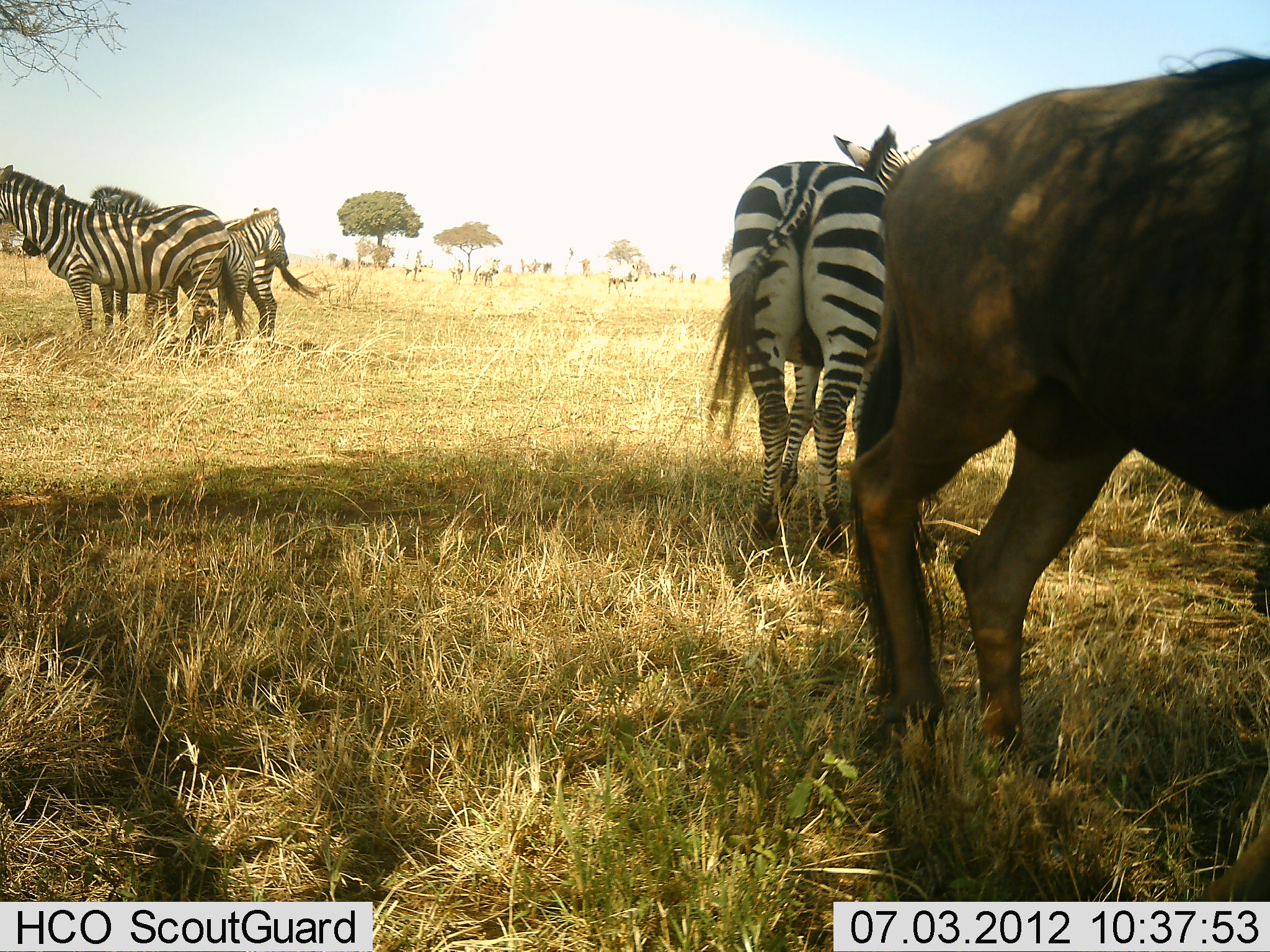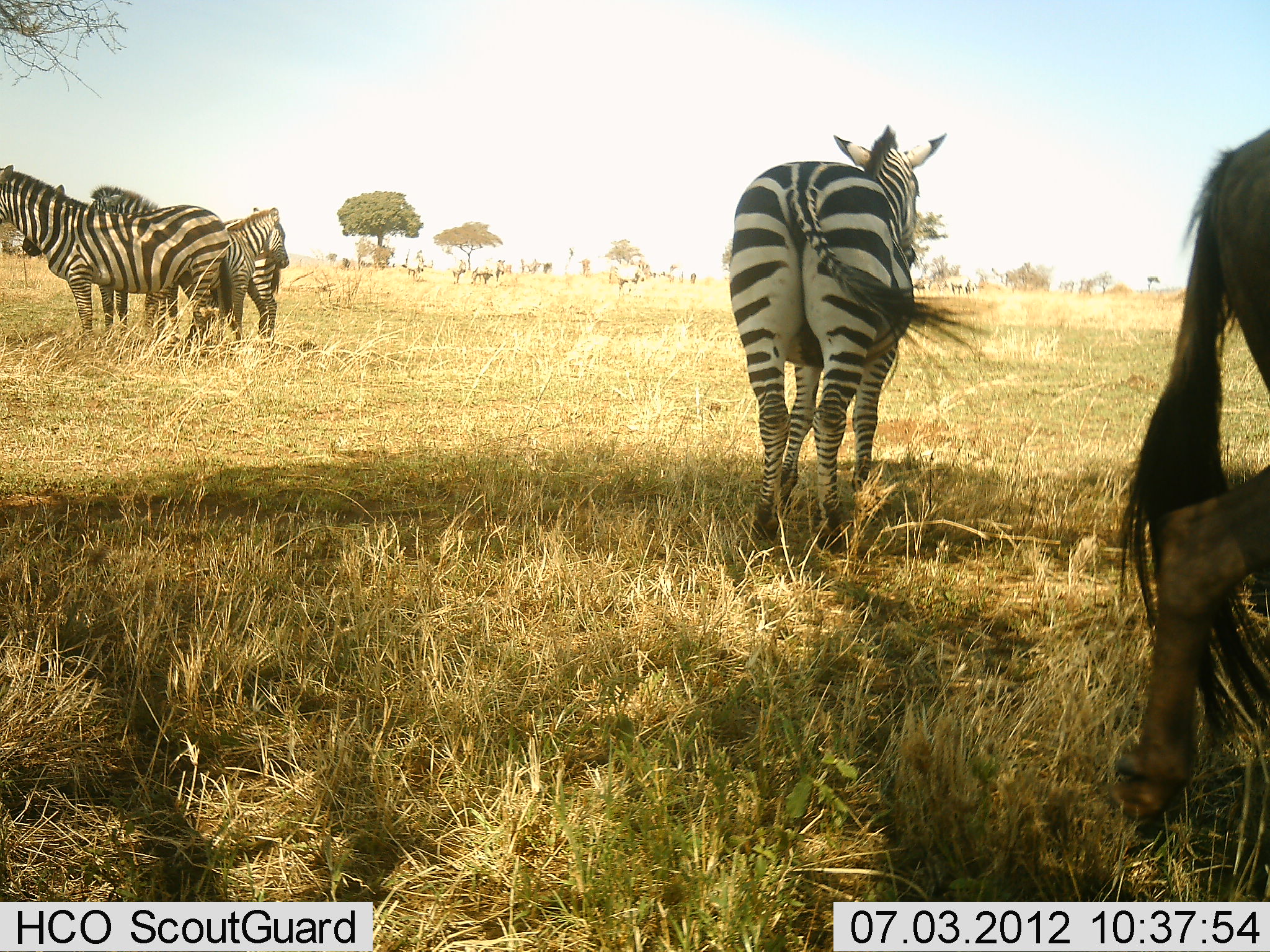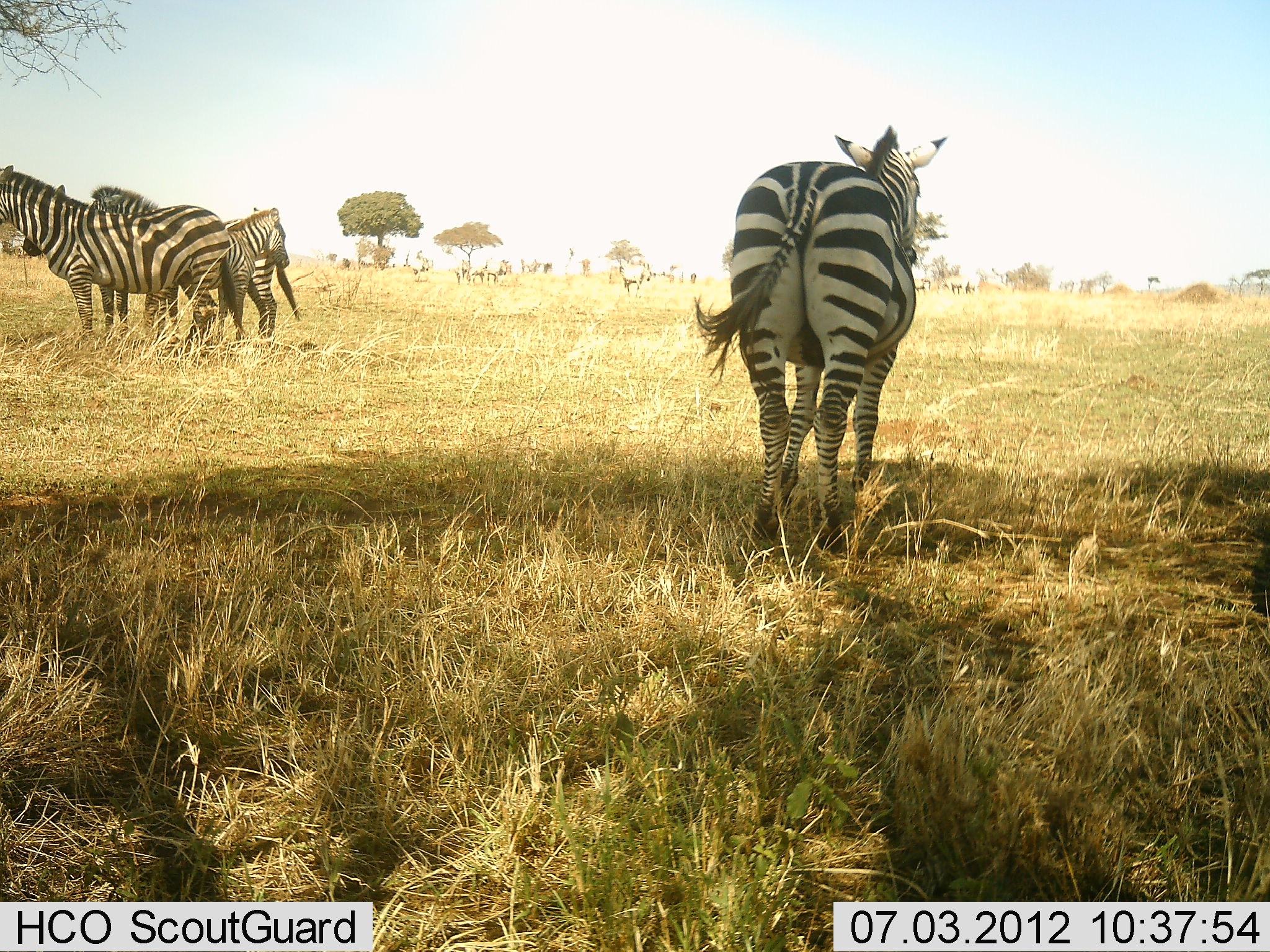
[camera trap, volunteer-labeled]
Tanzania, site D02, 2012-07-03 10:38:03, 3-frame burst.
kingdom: Animalia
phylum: Chordata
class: Mammalia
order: Artiodactyla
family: Bovidae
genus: Connochaetes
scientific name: Connochaetes taurinus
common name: blue wildebeest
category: wildebeest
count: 1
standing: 20%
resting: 0%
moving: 90%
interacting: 0%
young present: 0%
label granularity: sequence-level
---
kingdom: Animalia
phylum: Chordata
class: Mammalia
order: Perissodactyla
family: Equidae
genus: Equus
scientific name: Equus quagga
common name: plains zebra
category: zebra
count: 5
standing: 100%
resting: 0%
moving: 45%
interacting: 9%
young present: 0%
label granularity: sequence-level